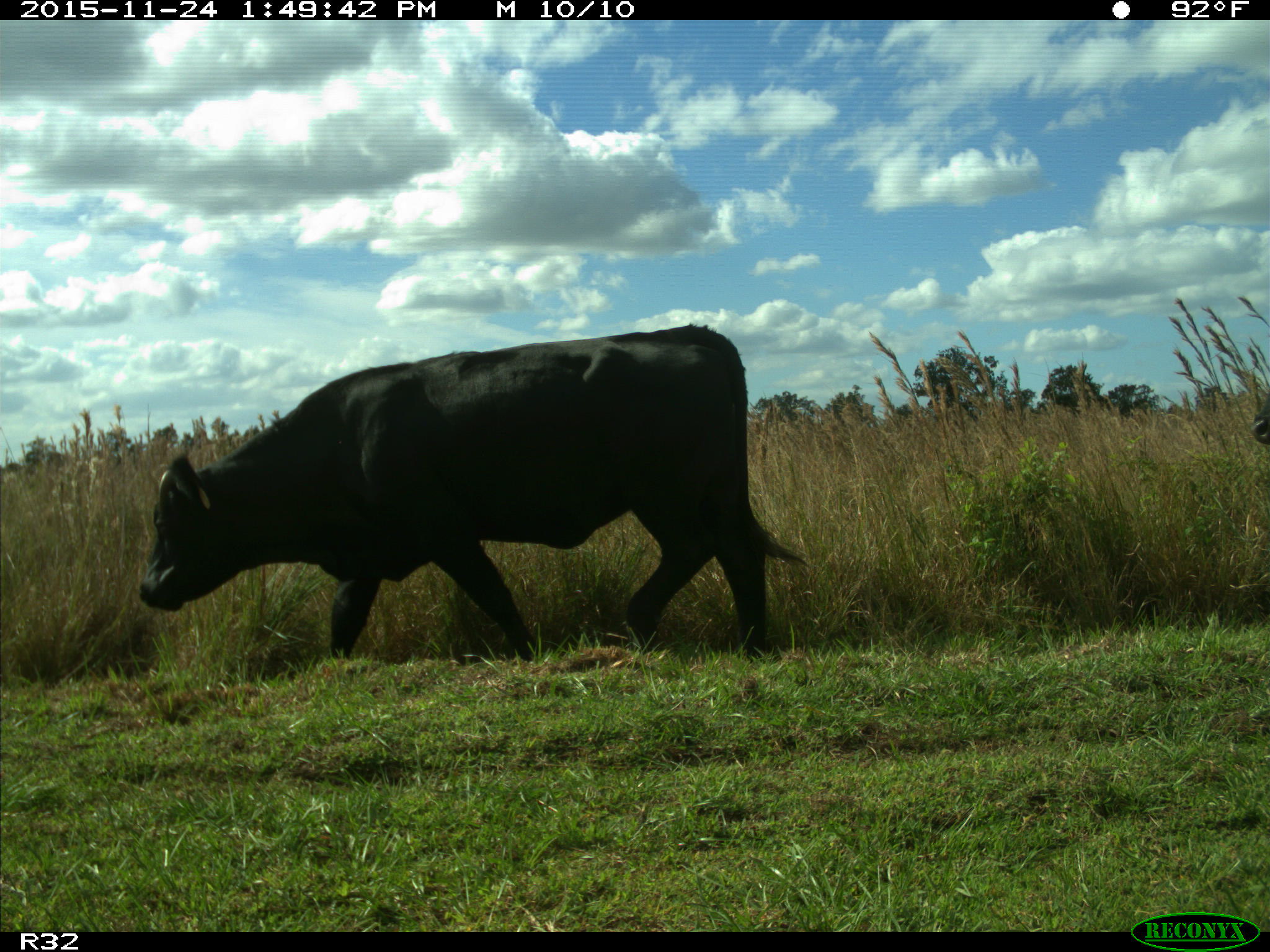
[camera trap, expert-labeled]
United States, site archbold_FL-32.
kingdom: Animalia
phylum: Chordata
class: Mammalia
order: Artiodactyla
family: Bovidae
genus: Bos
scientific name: Bos taurus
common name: domestic cow